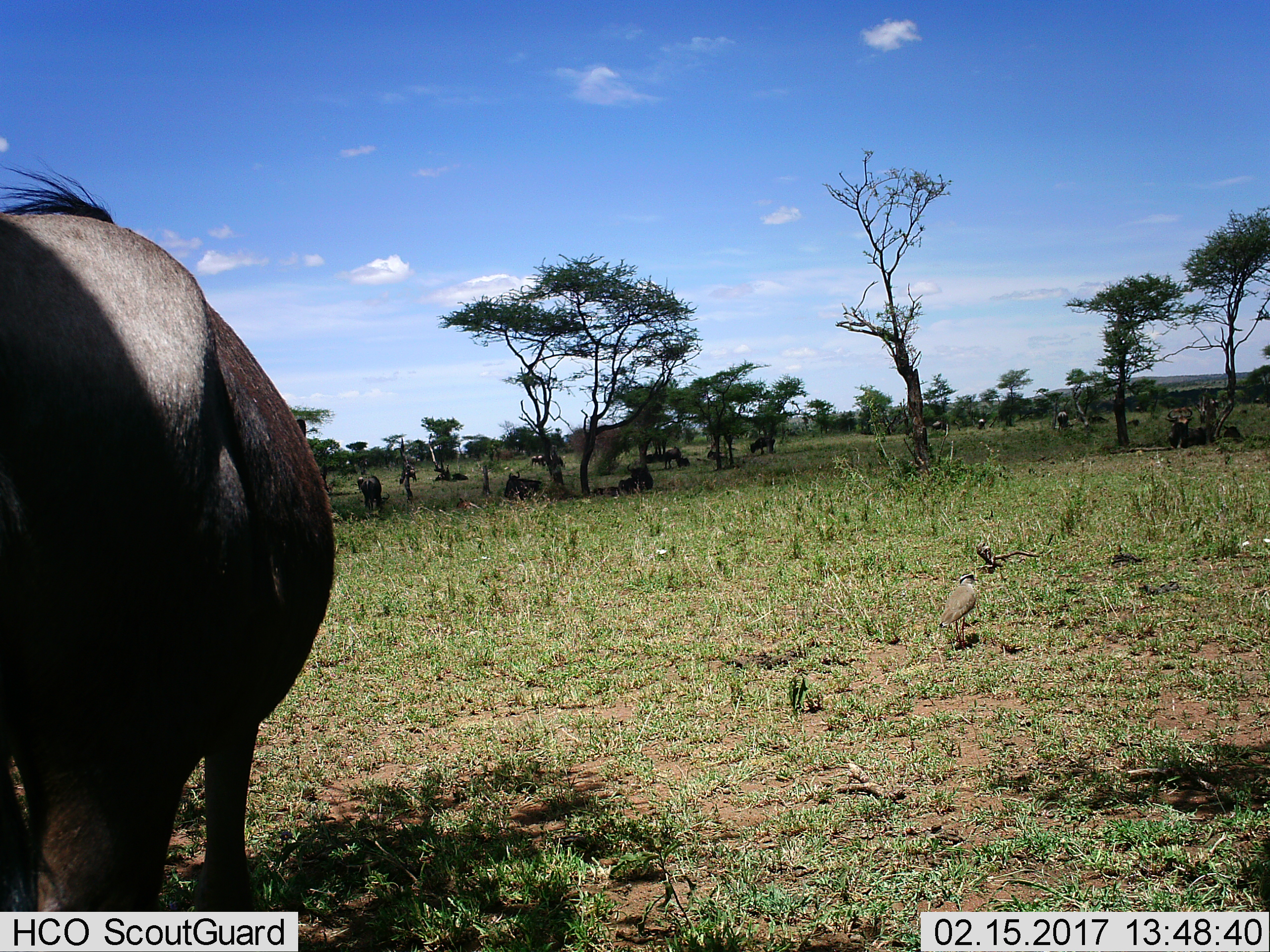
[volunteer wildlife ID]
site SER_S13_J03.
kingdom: Animalia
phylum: Chordata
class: Mammalia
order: Artiodactyla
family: Bovidae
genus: Connochaetes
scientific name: Connochaetes taurinus taurinus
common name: blue wildebeest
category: wildebeestblue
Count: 11-50.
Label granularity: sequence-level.